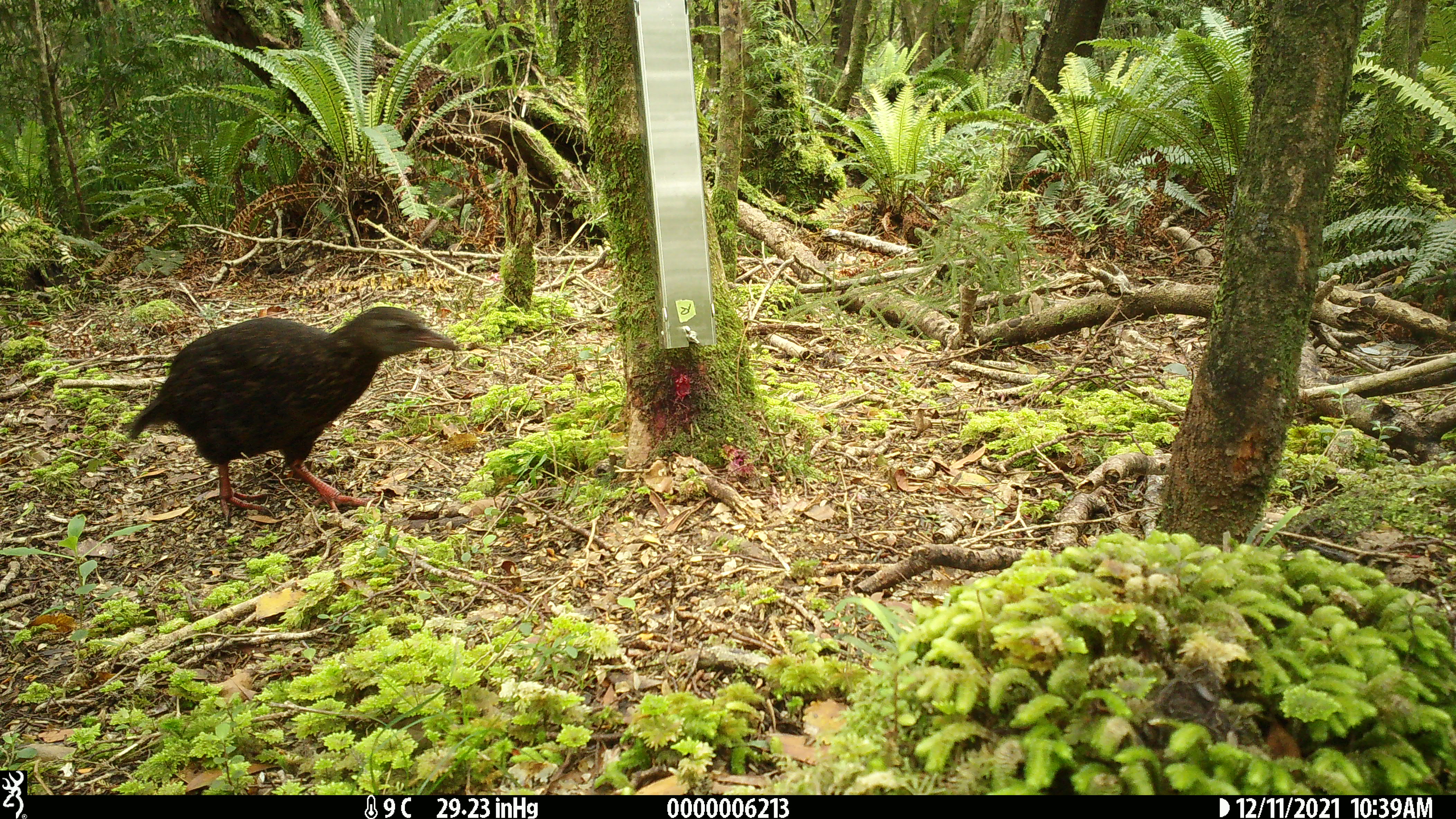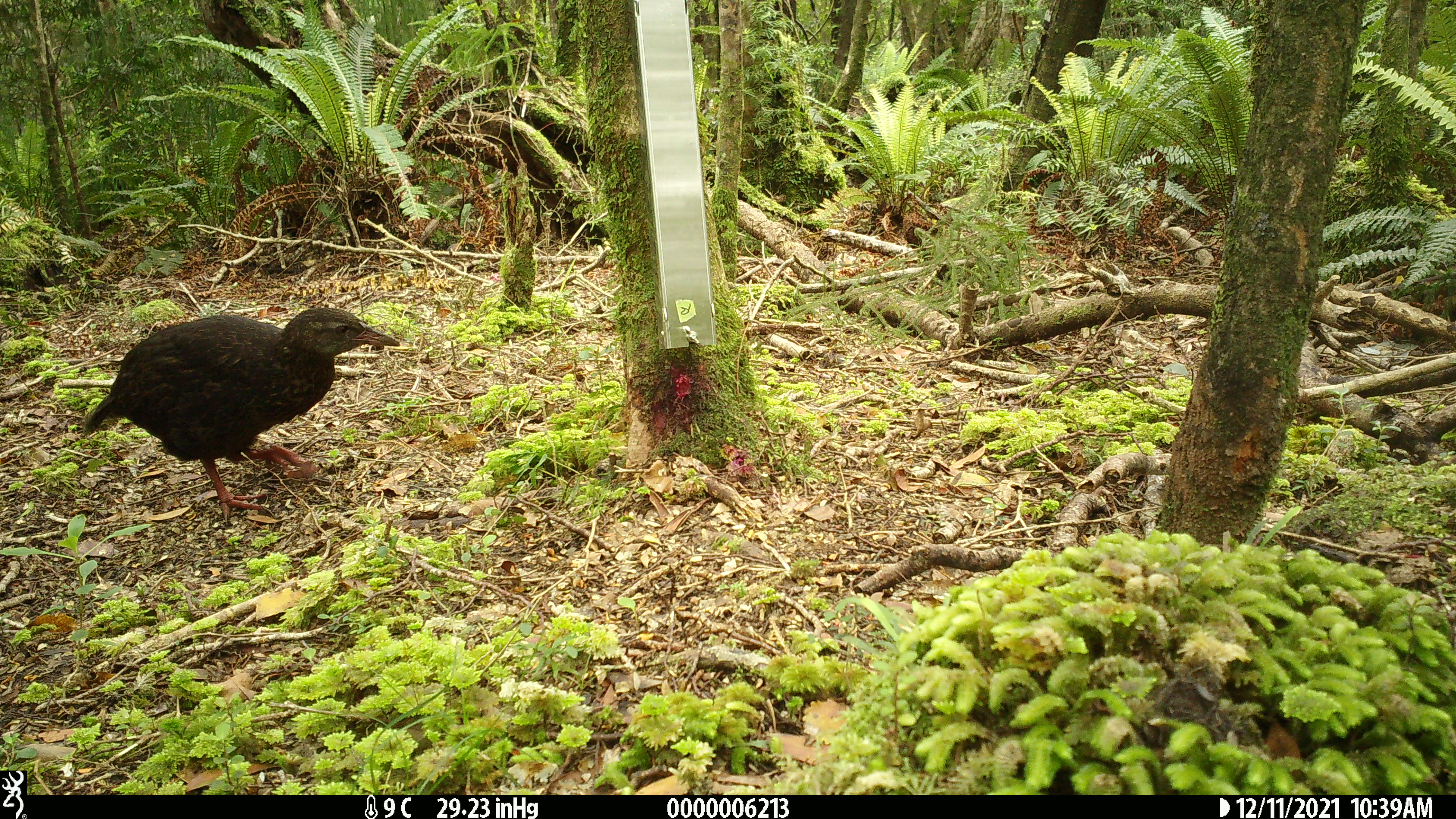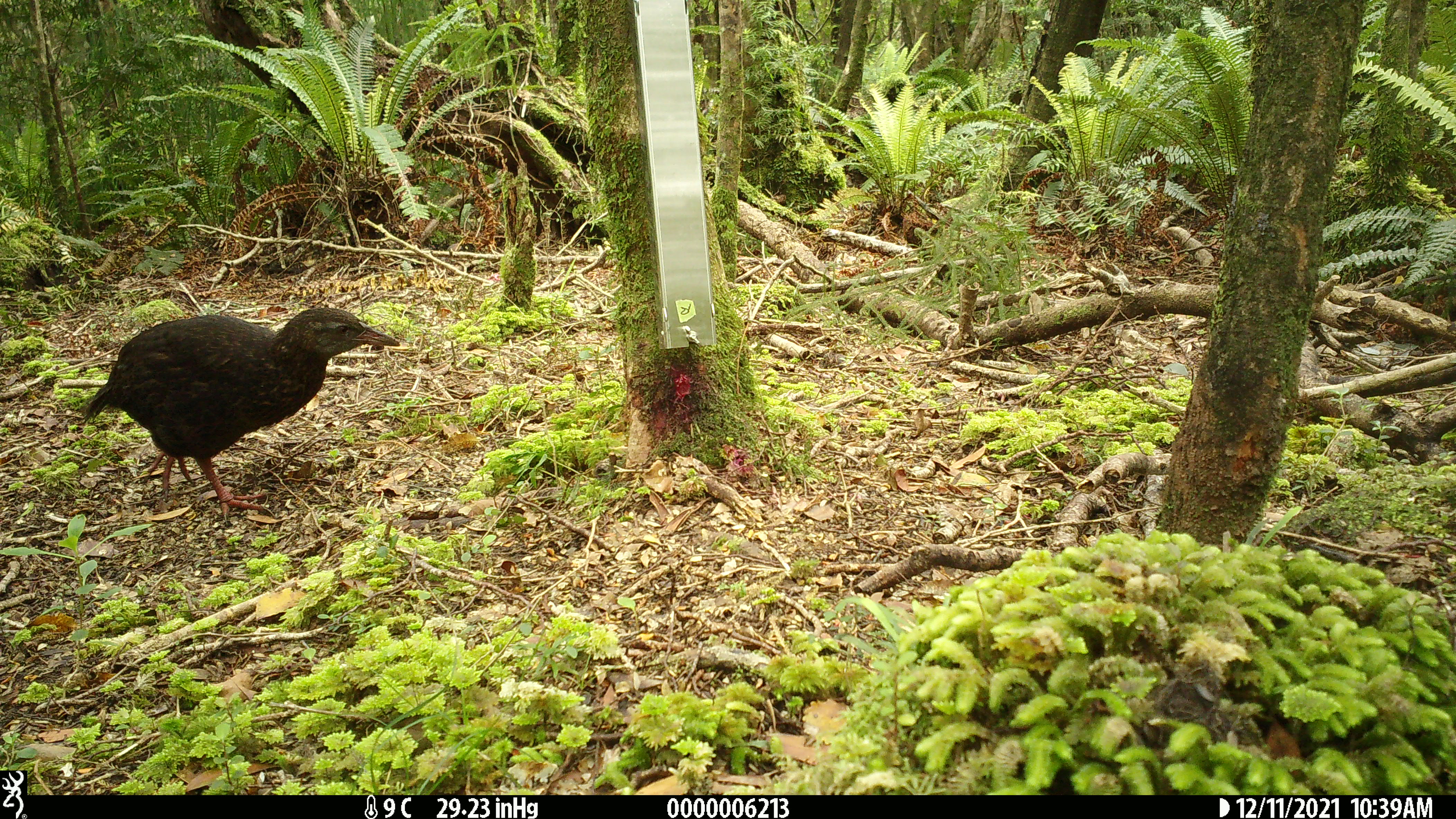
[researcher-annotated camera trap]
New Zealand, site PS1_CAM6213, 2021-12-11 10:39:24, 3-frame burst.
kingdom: Animalia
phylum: Chordata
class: Aves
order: Gruiformes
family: Rallidae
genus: Gallirallus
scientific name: Gallirallus australis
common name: weka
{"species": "weka (Gallirallus australis)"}